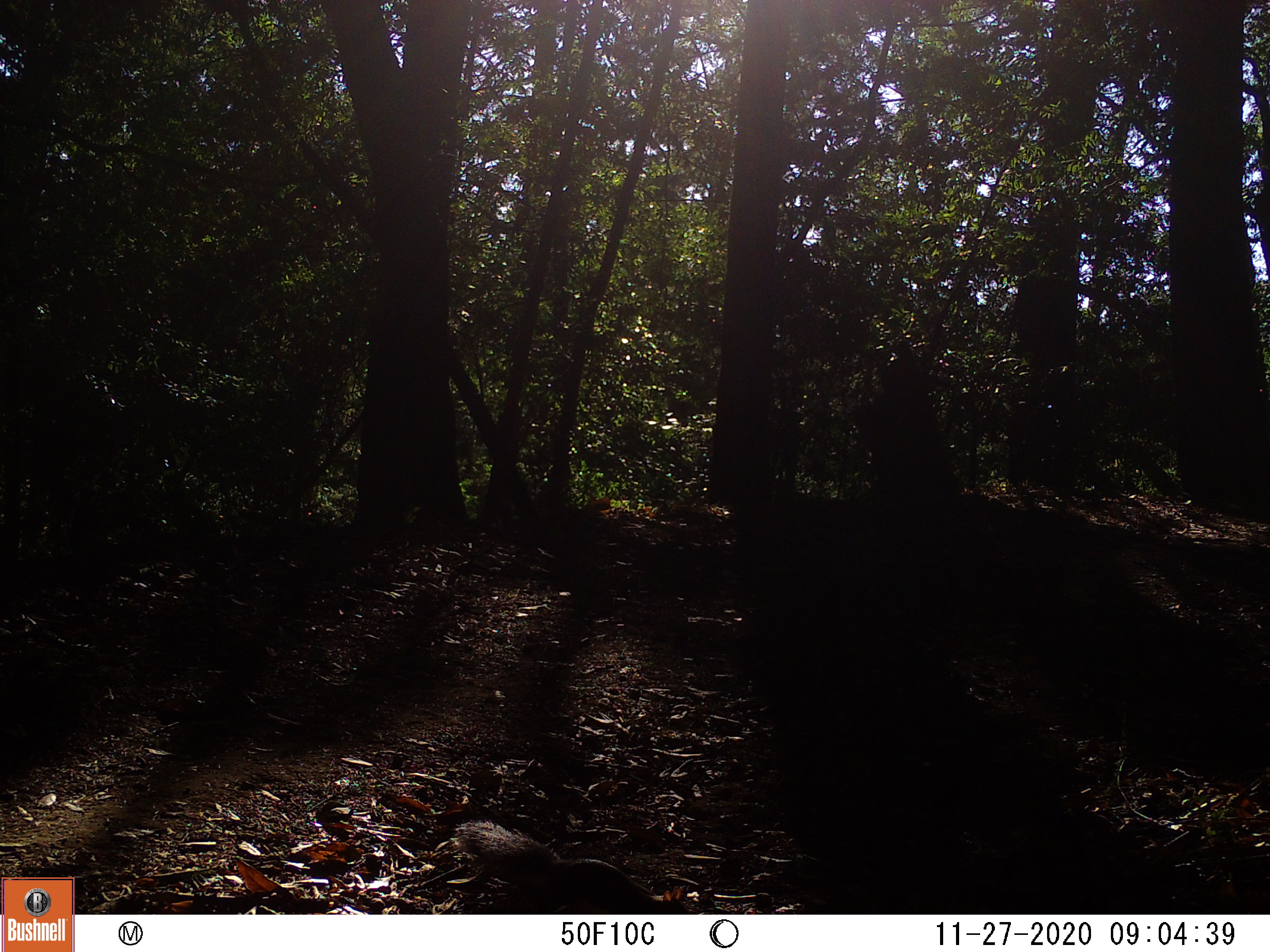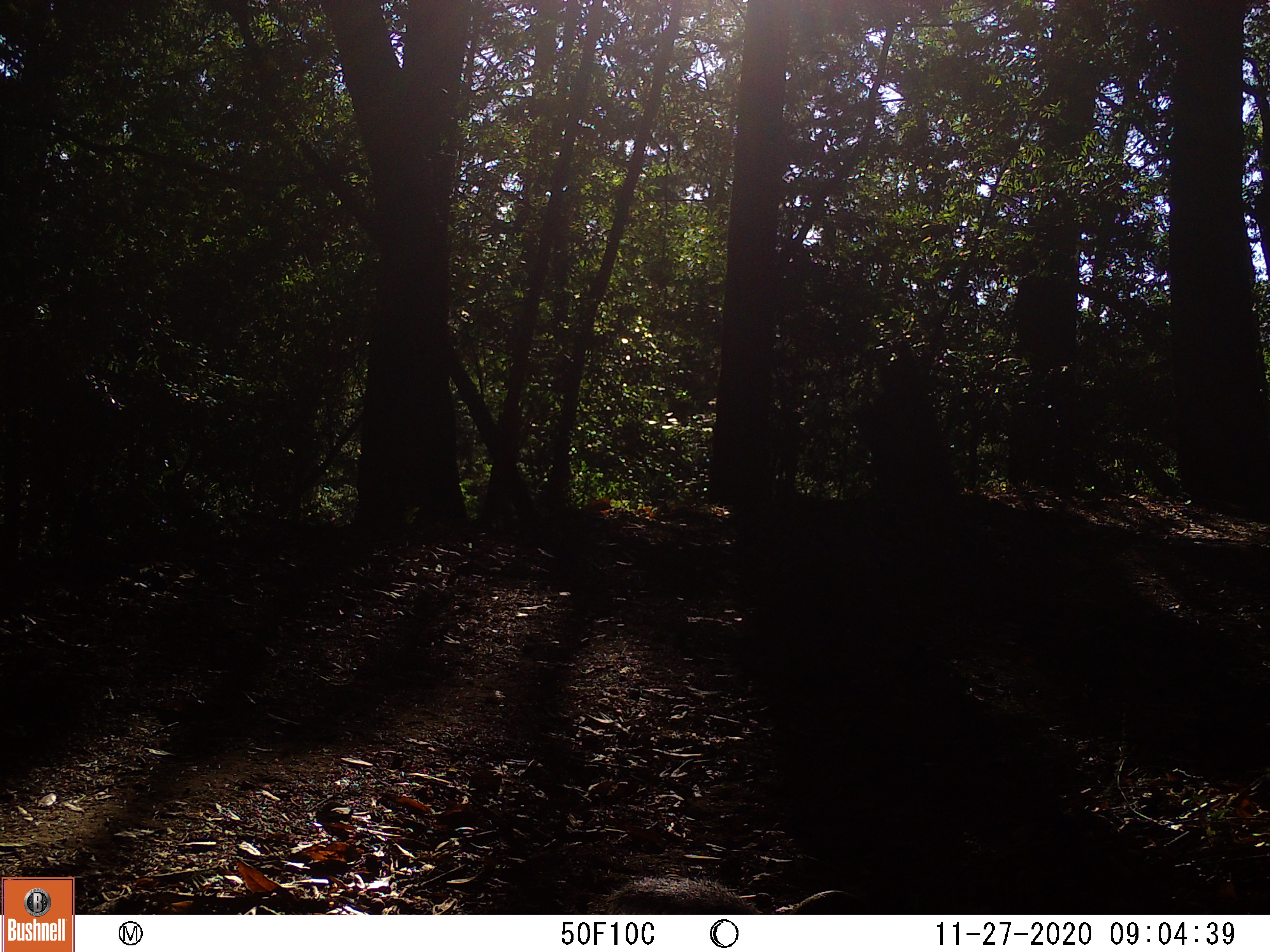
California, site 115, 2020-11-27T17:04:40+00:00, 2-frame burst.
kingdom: Animalia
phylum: Chordata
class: Mammalia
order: Rodentia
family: Sciuridae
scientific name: Sciuridae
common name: squirrel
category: unknown squirrel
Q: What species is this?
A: Unknown squirrel (squirrel) (Sciuridae).